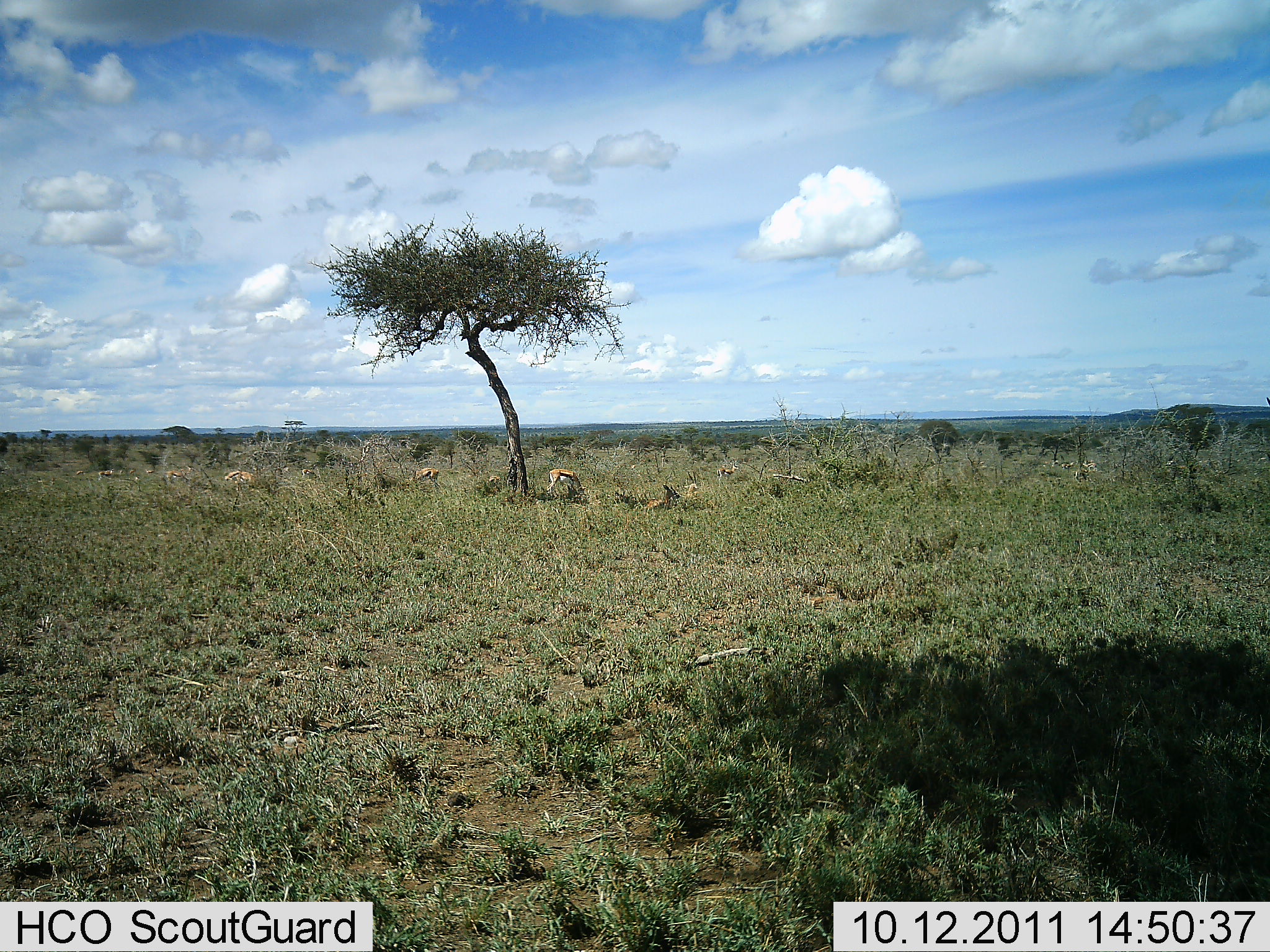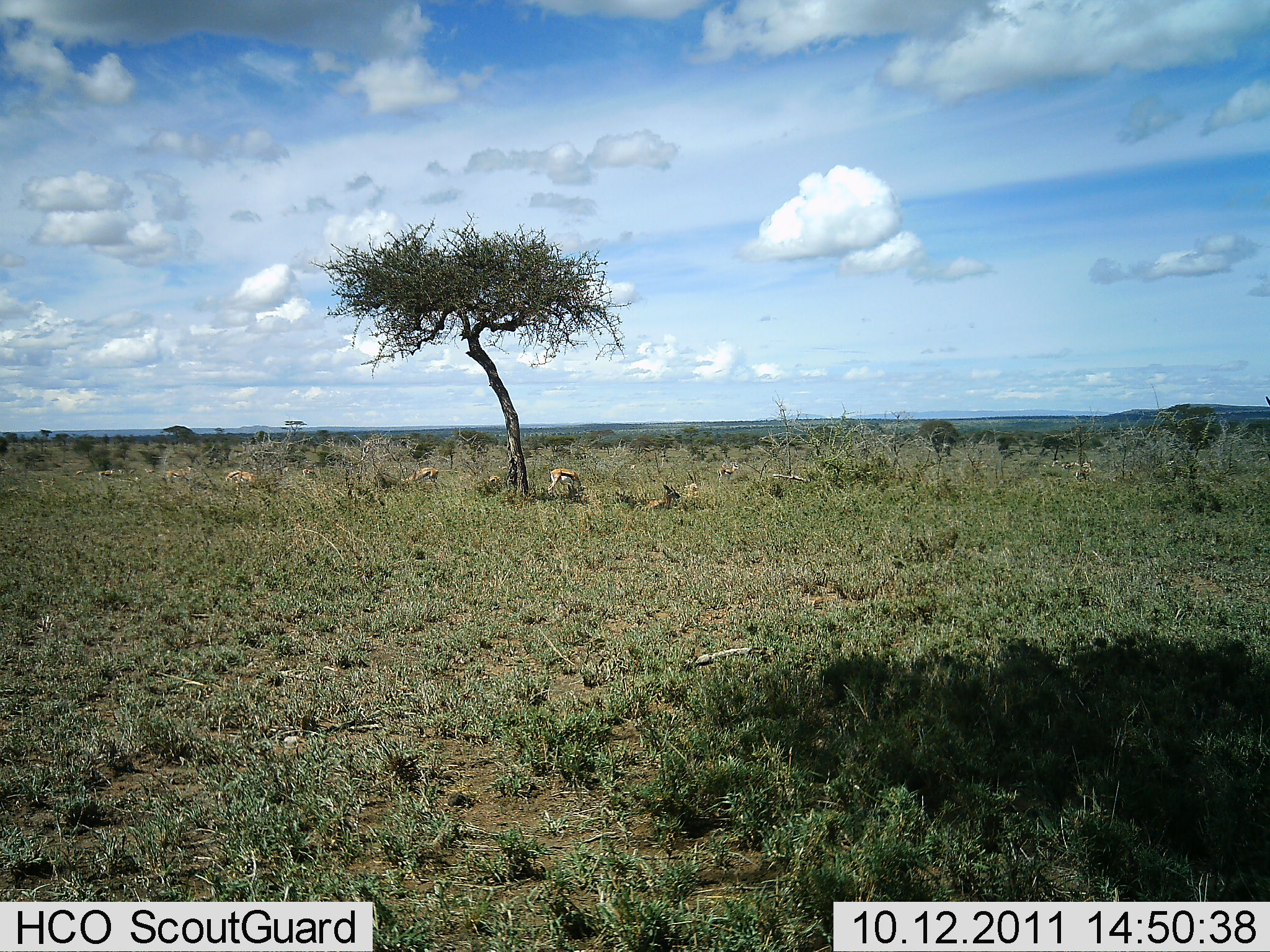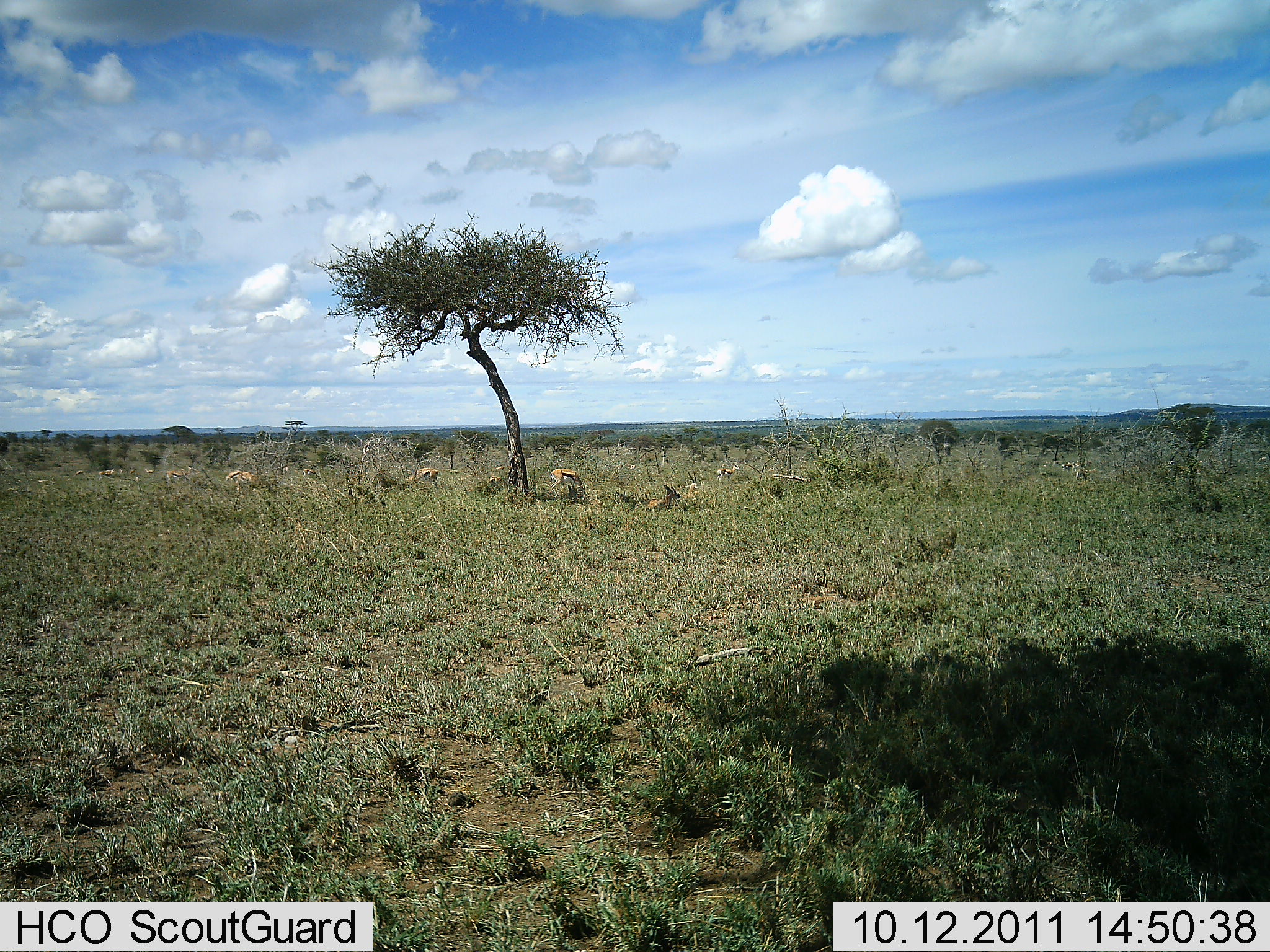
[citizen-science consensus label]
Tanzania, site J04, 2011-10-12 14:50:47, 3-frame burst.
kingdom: Animalia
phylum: Chordata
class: Mammalia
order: Artiodactyla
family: Bovidae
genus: Eudorcas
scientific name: Eudorcas thomsonii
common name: thomson's gazelle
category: gazellethomsons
Gazellethomsons (thomson's gazelle) (Eudorcas thomsonii), count 4. Behavior (volunteer vote fractions): standing 36%, resting 64%, moving 0%, interacting 0%. Young present (vote fraction): 0%. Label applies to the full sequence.